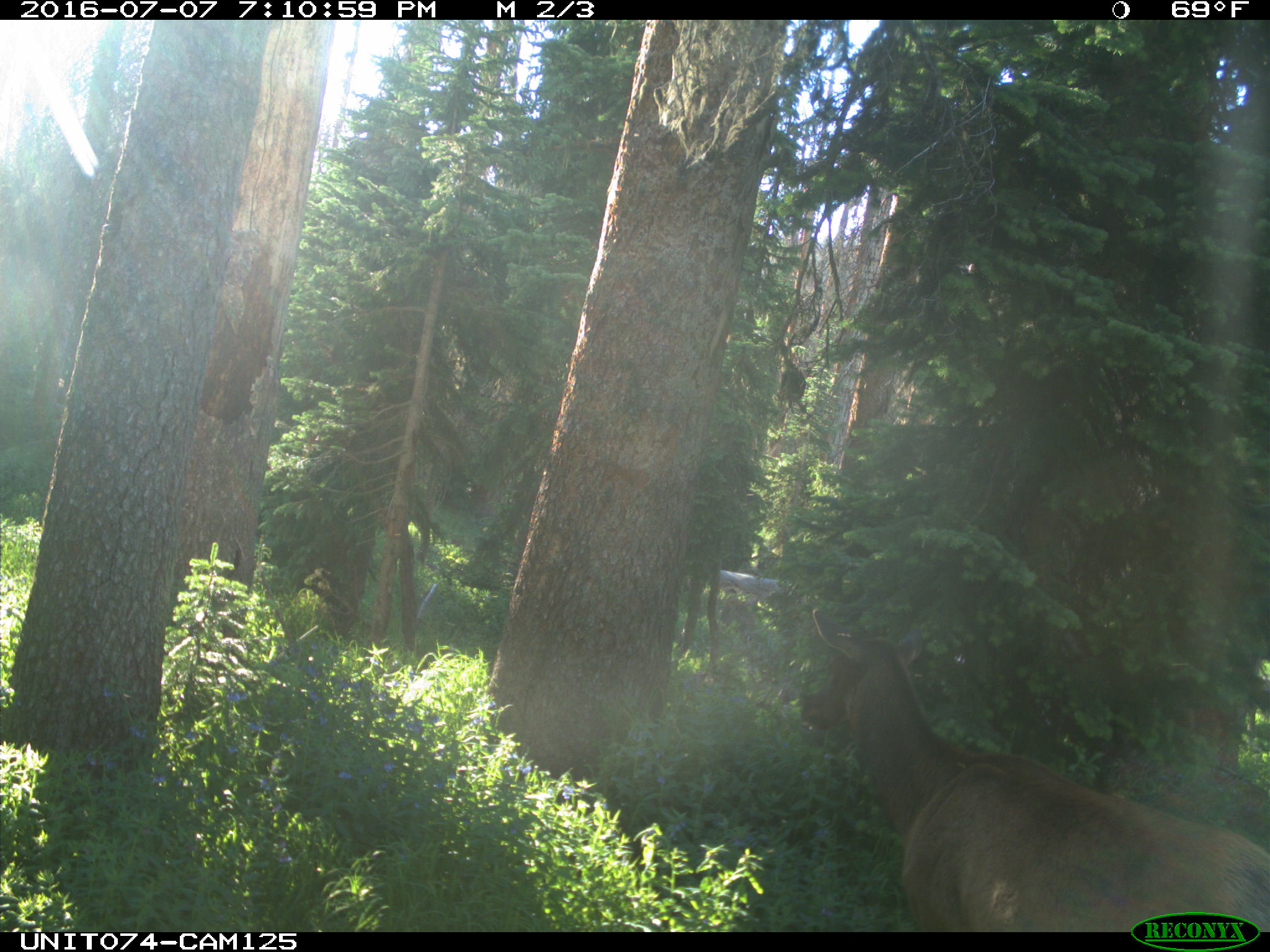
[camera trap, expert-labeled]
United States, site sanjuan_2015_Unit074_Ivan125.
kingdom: Animalia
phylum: Chordata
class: Mammalia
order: Artiodactyla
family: Cervidae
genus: Cervus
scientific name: Cervus elaphus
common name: red deer